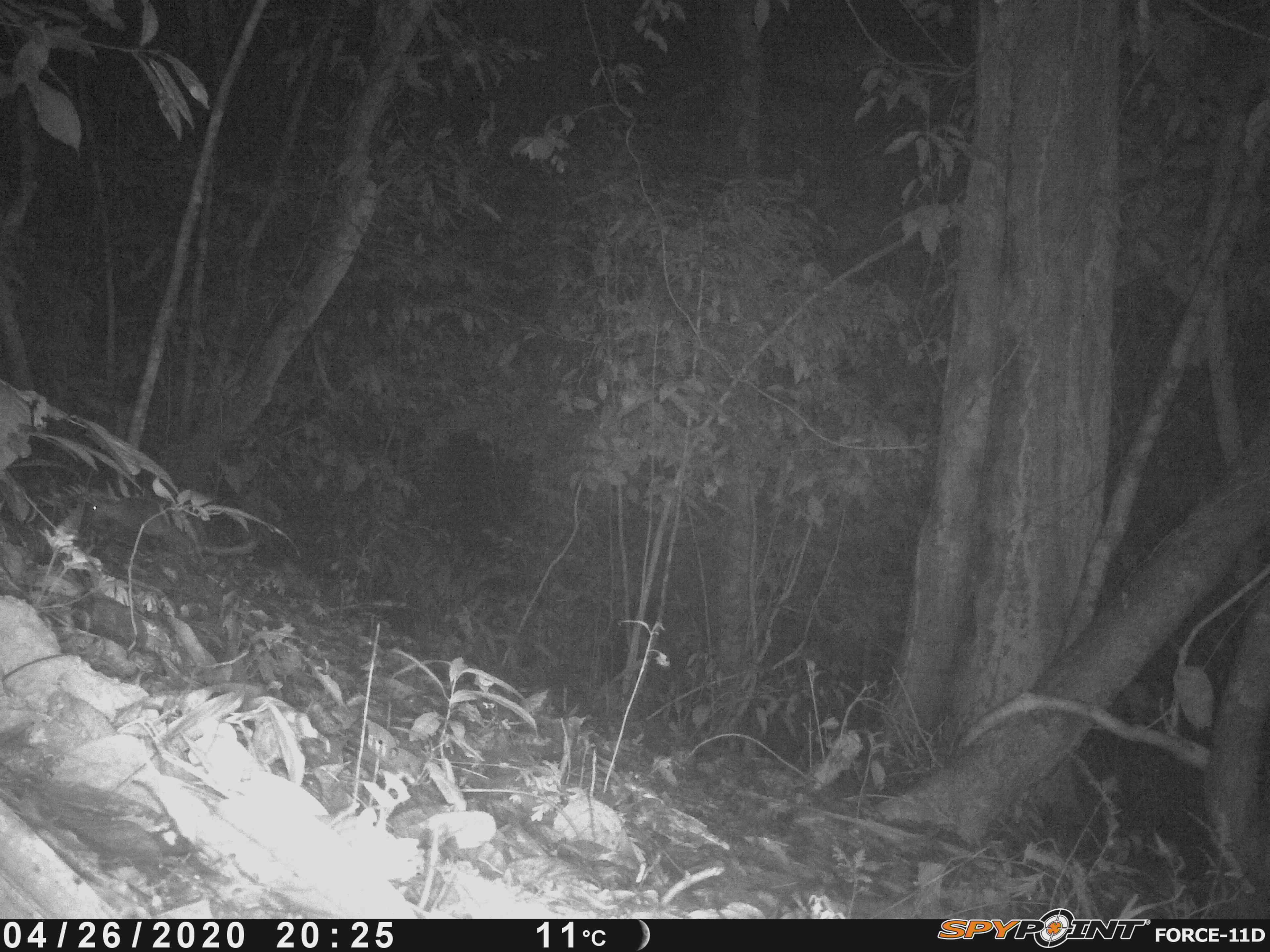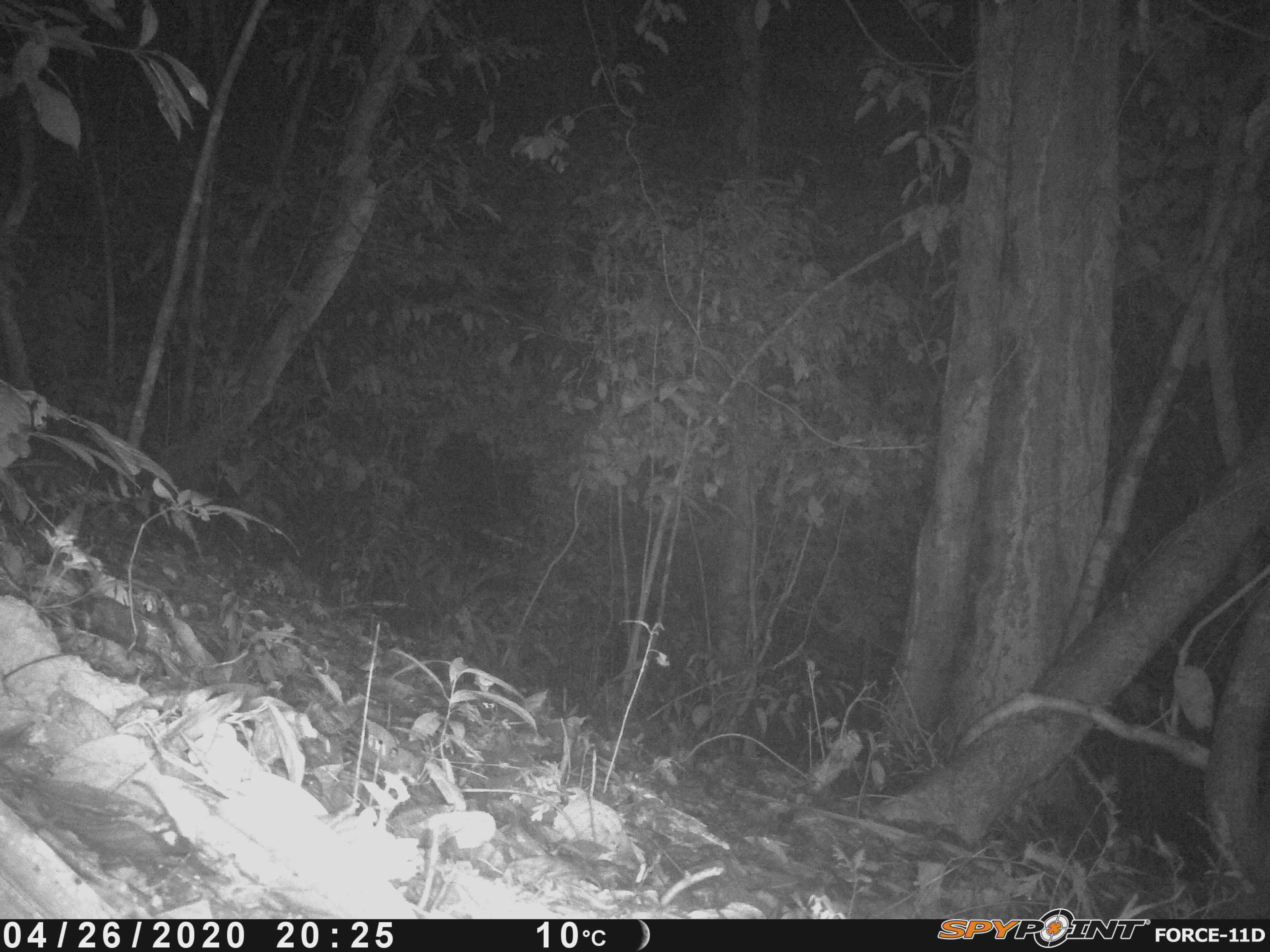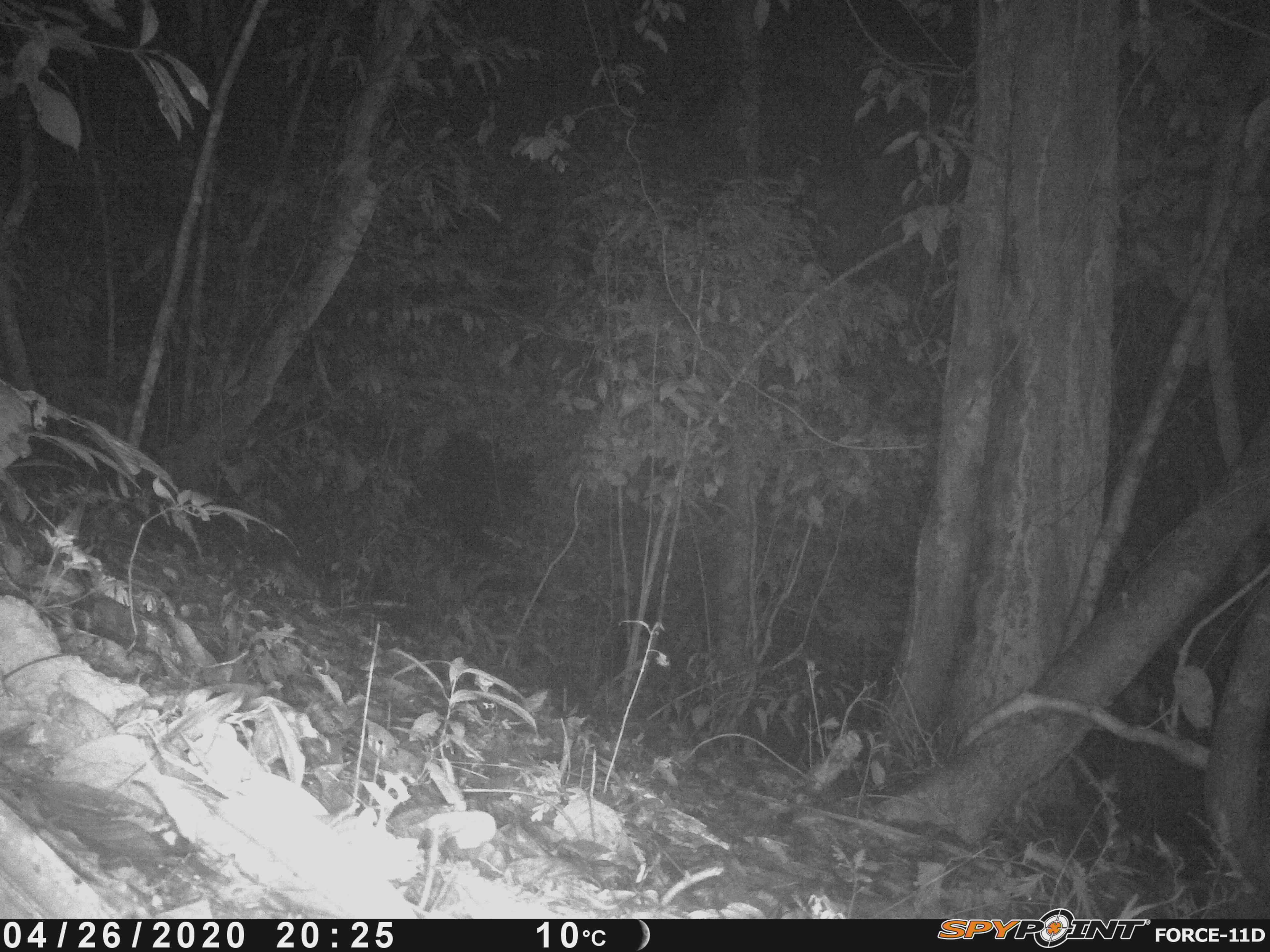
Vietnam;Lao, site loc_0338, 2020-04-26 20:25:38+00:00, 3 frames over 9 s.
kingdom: Animalia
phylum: Chordata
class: Mammalia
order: Carnivora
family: Mustelidae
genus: Melogale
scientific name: Melogale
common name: ferret badger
Ferret badger (Melogale). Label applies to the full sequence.